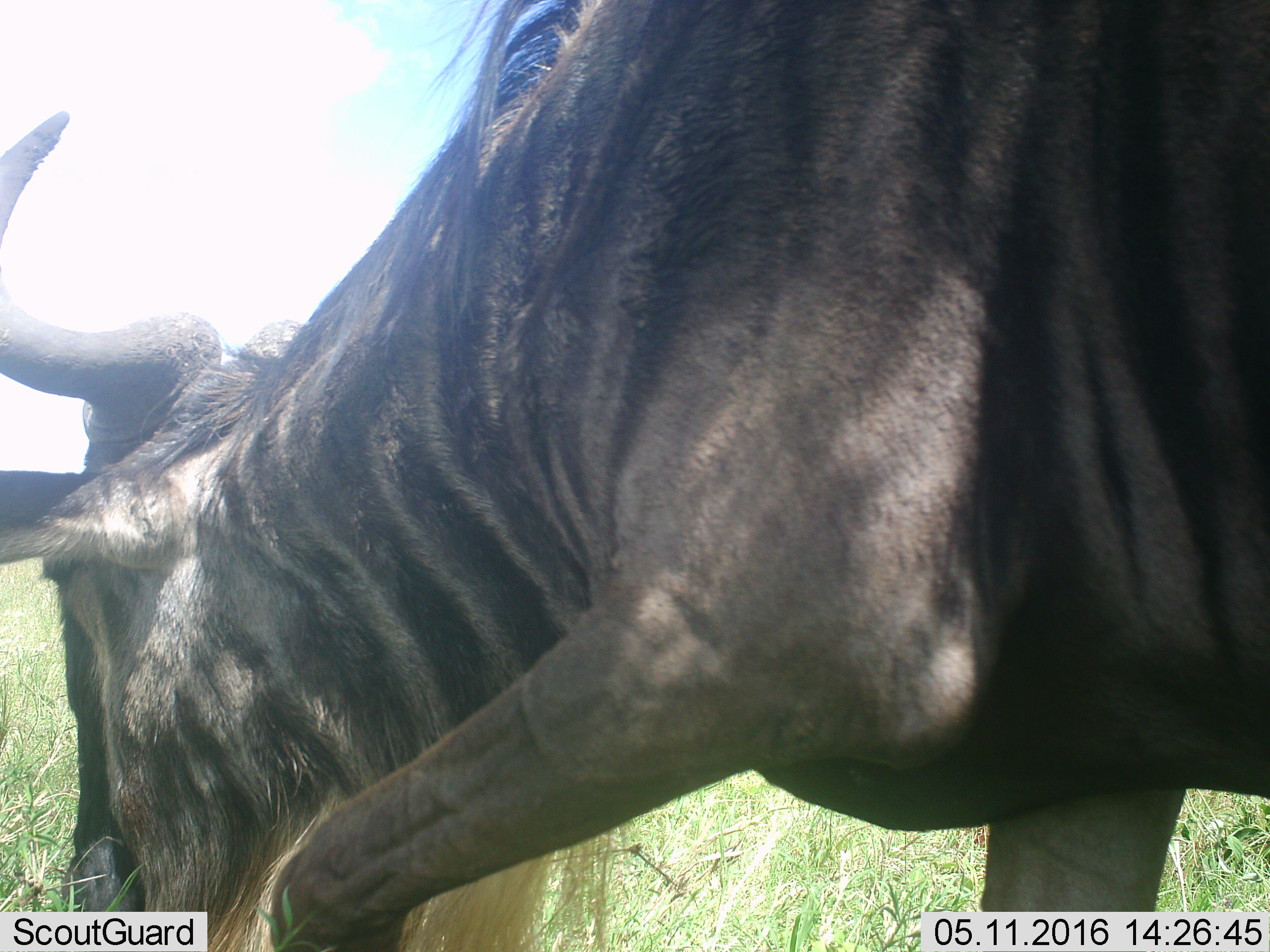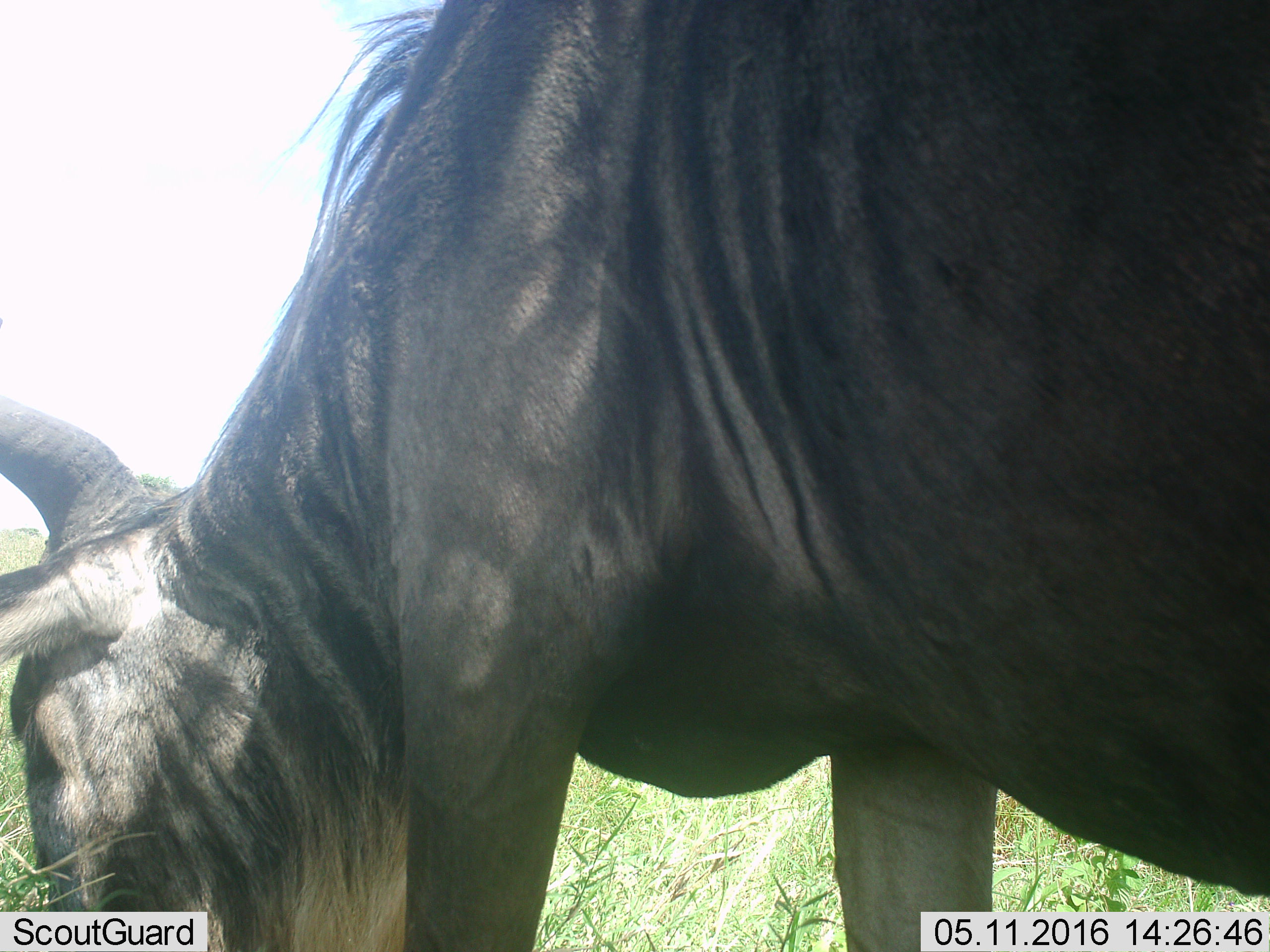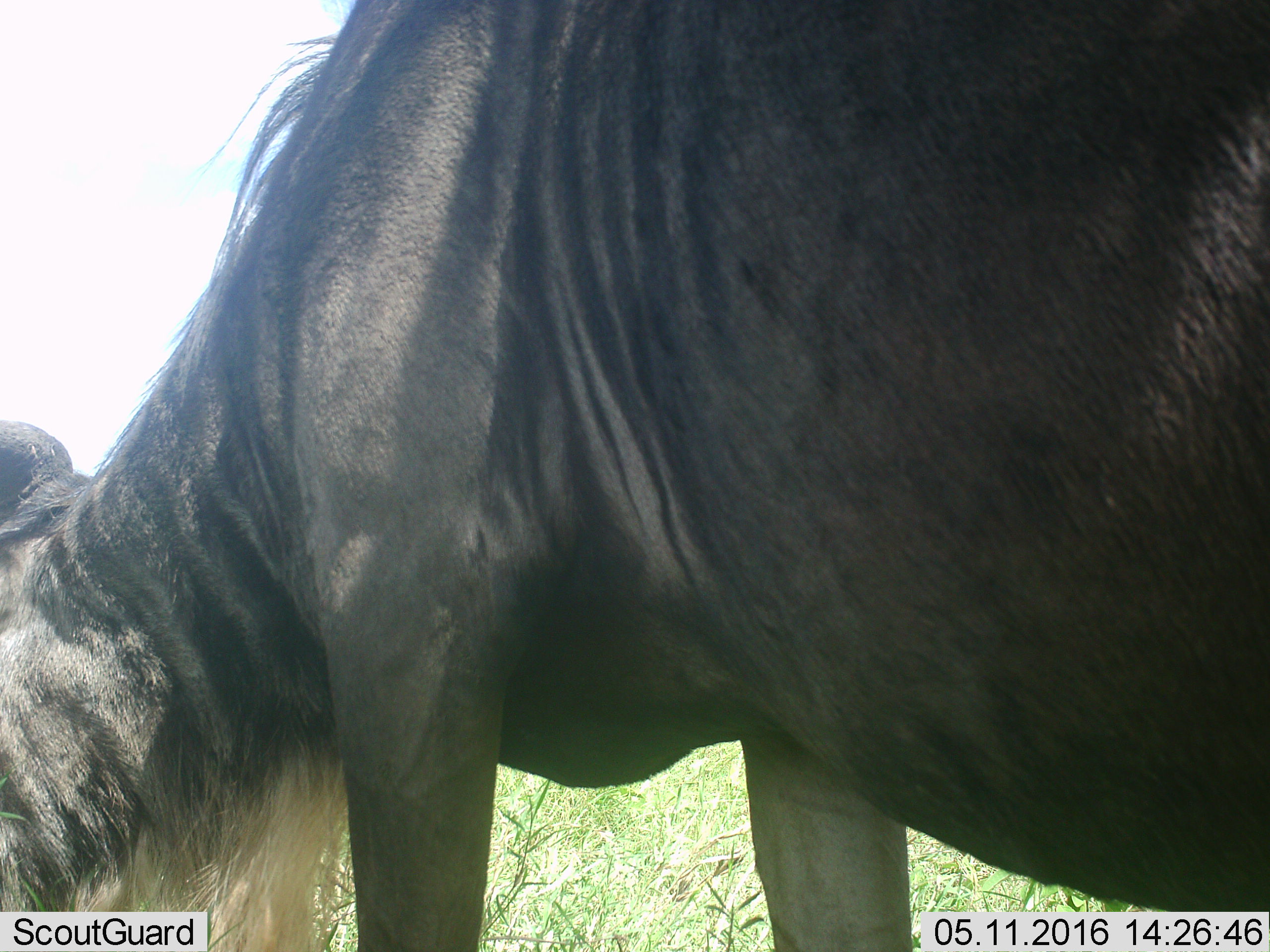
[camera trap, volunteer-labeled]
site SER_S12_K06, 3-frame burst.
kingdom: Animalia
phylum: Chordata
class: Mammalia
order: Artiodactyla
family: Bovidae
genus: Connochaetes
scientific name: Connochaetes taurinus taurinus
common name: blue wildebeest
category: wildebeestblue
Wildebeestblue (blue wildebeest) (Connochaetes taurinus taurinus), count 1. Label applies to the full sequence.